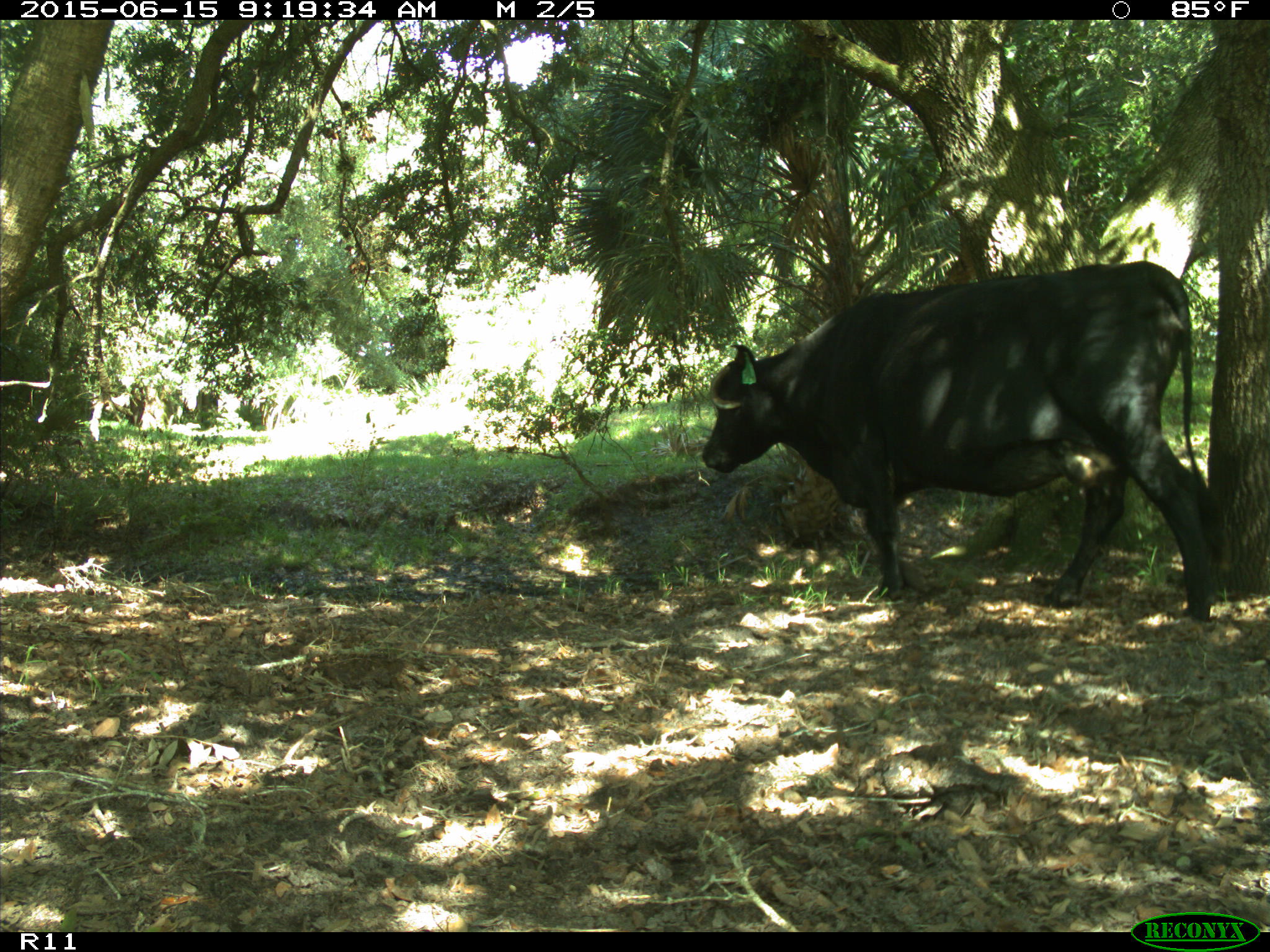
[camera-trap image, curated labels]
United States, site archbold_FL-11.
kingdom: Animalia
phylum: Chordata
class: Mammalia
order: Artiodactyla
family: Bovidae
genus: Bos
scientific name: Bos taurus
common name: domestic cow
Bos taurus (domestic cow).